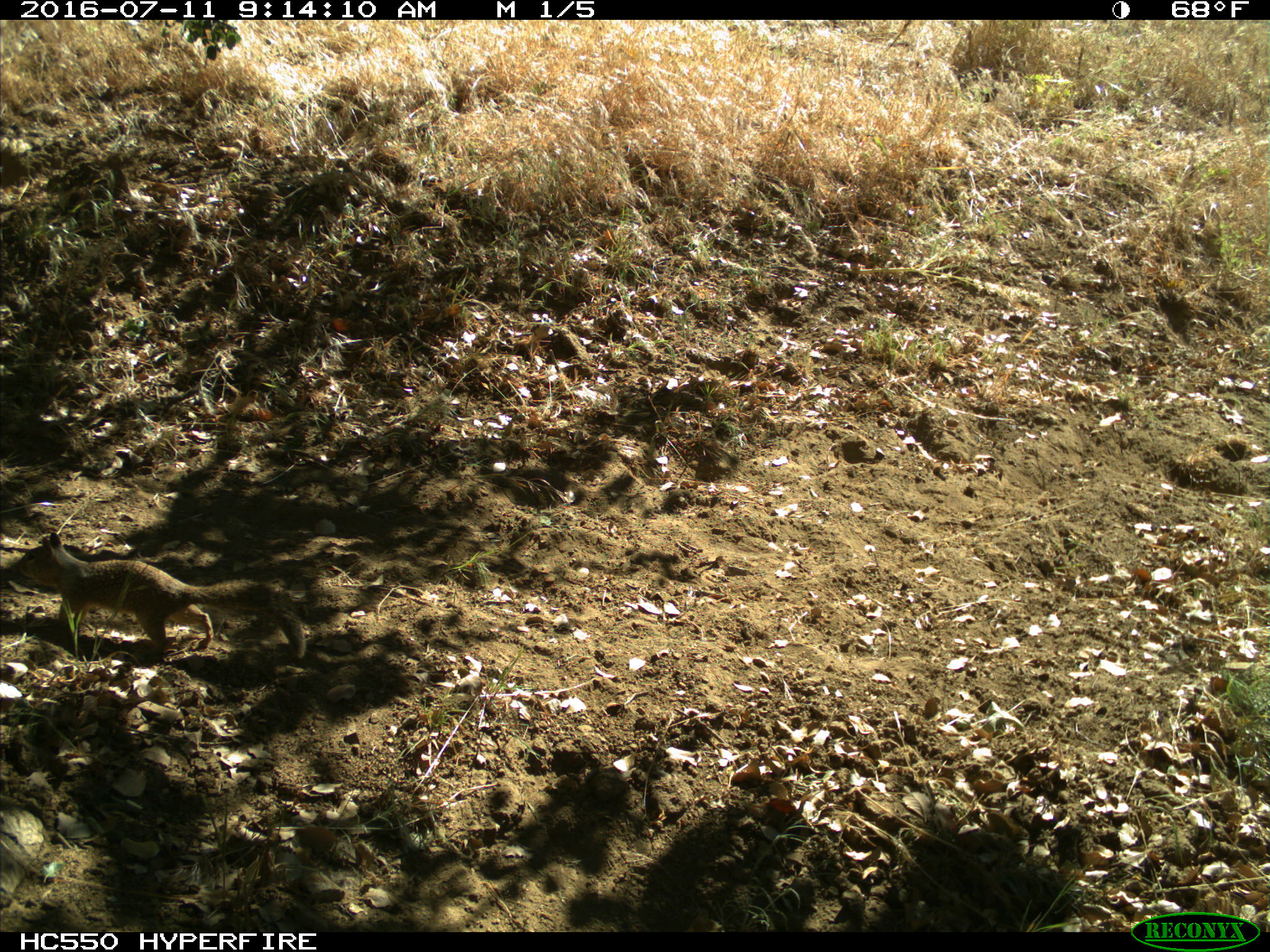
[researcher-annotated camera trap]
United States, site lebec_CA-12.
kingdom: Animalia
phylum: Chordata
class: Mammalia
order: Rodentia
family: Sciuridae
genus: Otospermophilus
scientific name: Otospermophilus beecheyi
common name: california ground squirrel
Otospermophilus beecheyi (california ground squirrel).